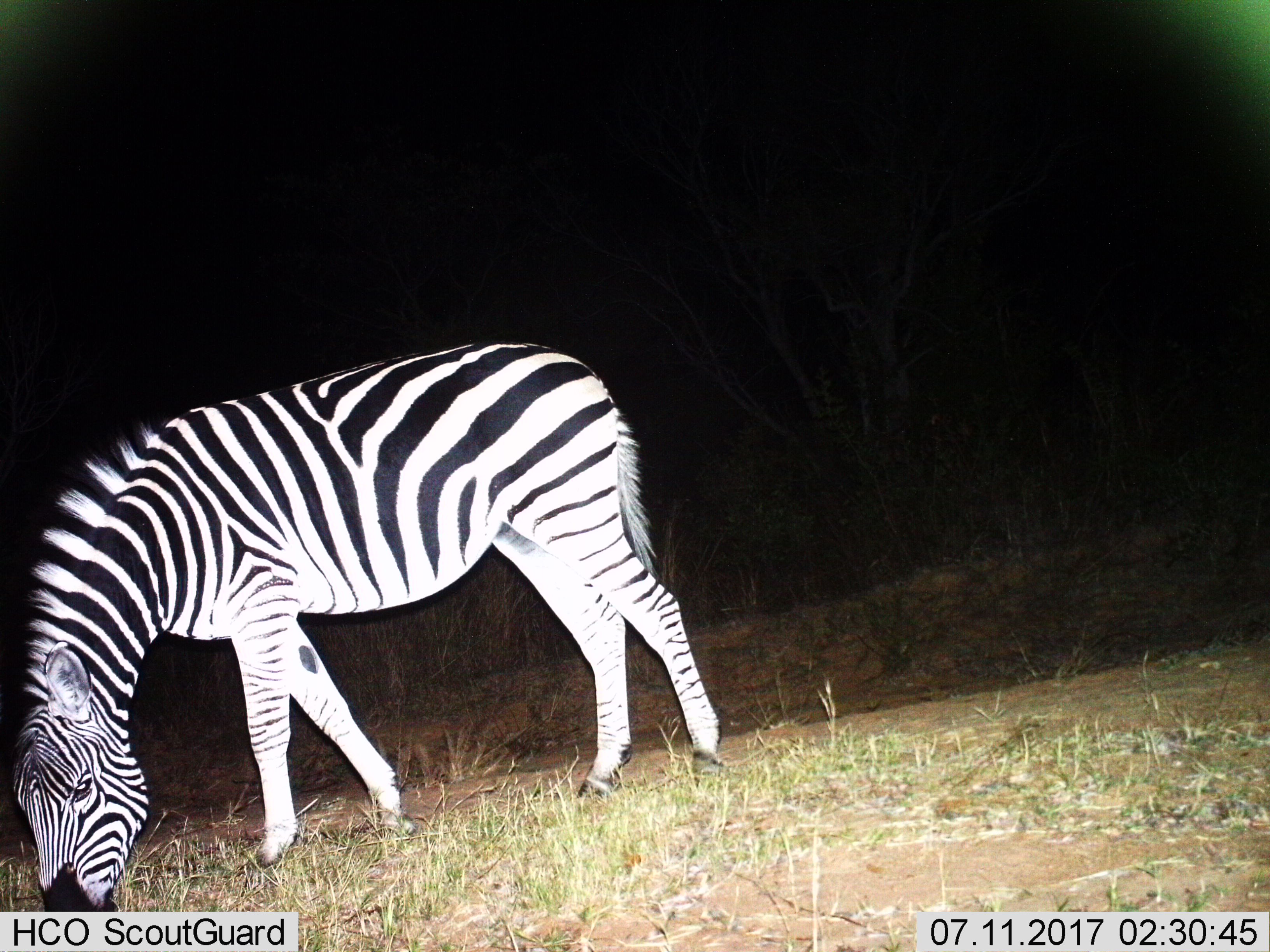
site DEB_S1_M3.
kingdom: Animalia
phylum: Chordata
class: Mammalia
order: Perissodactyla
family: Equidae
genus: Equus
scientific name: Equus quagga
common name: plains zebra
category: zebraplains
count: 1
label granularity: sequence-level